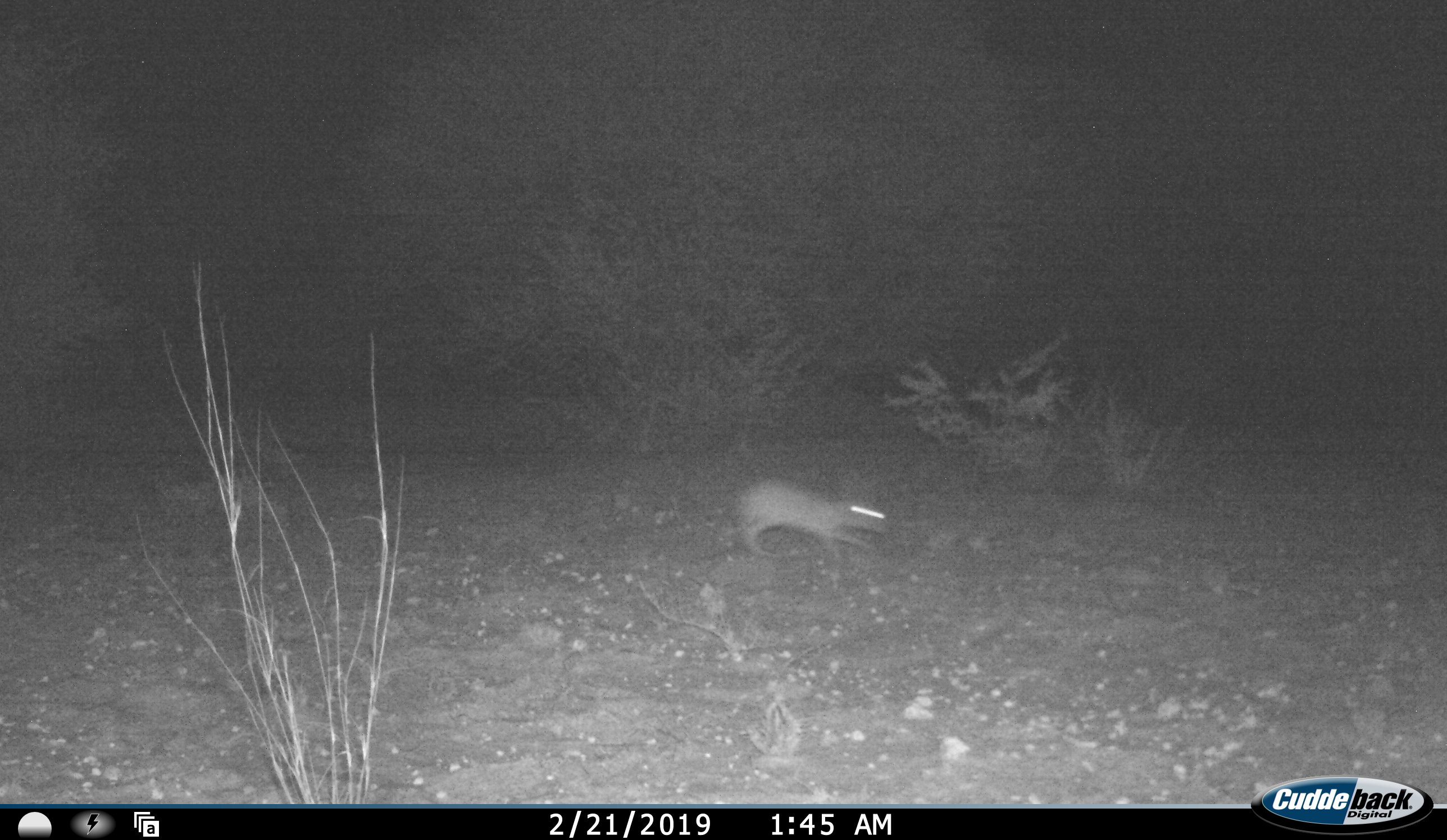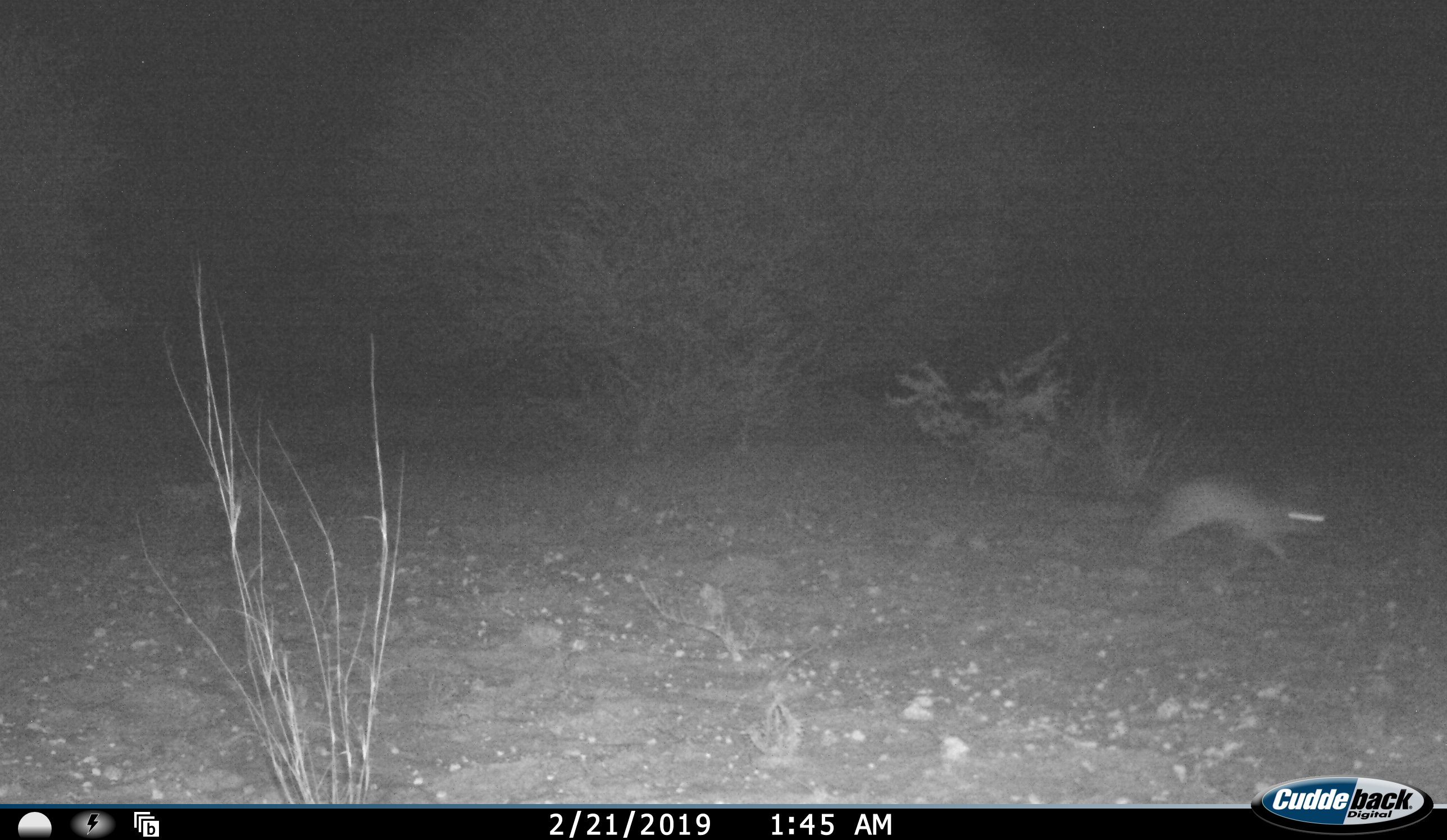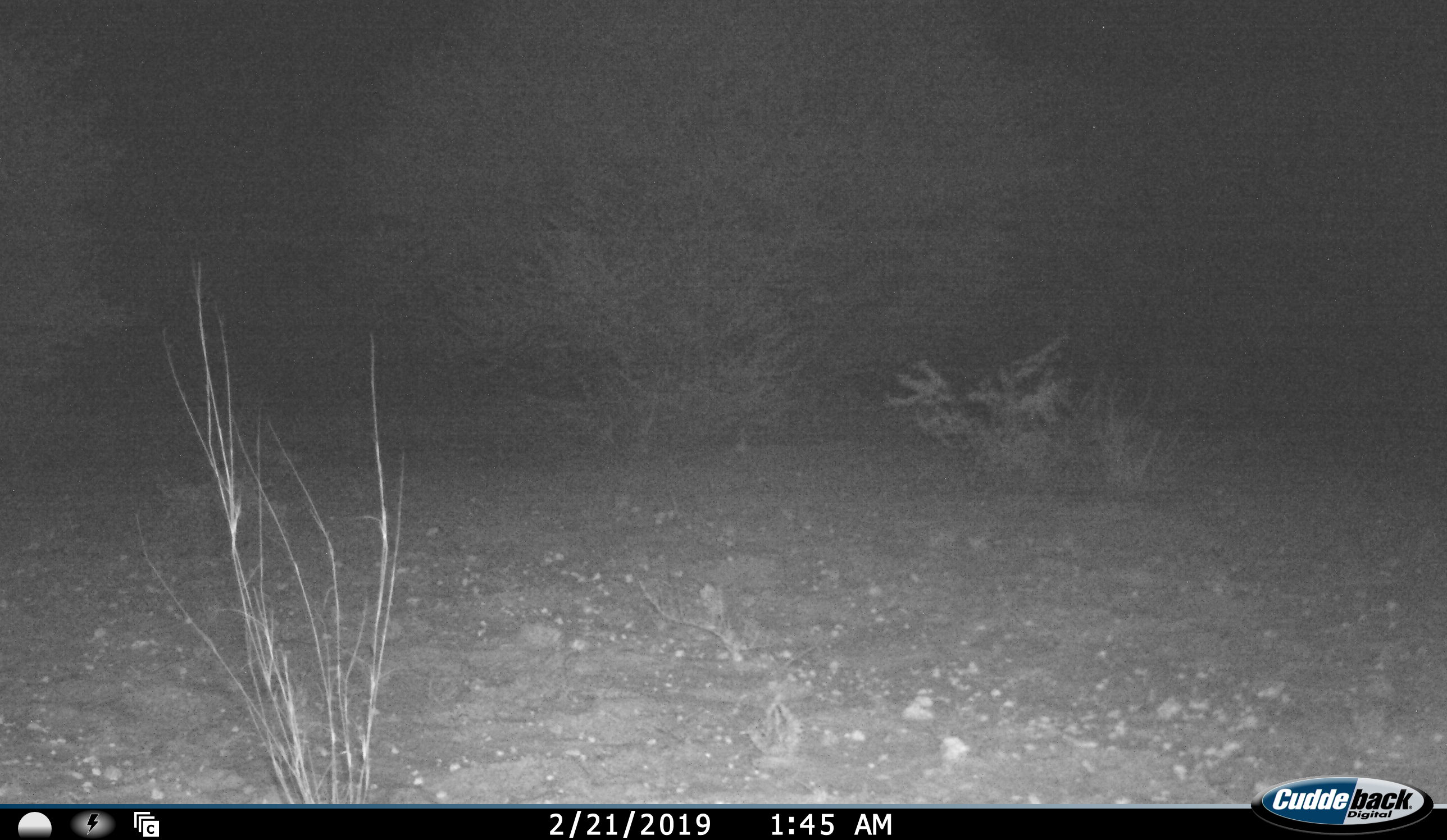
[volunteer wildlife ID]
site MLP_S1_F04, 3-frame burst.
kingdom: Animalia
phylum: Chordata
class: Mammalia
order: Lagomorpha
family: Leporidae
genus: Lepus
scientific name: Lepus capensis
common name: cape hare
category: harecape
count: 1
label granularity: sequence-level